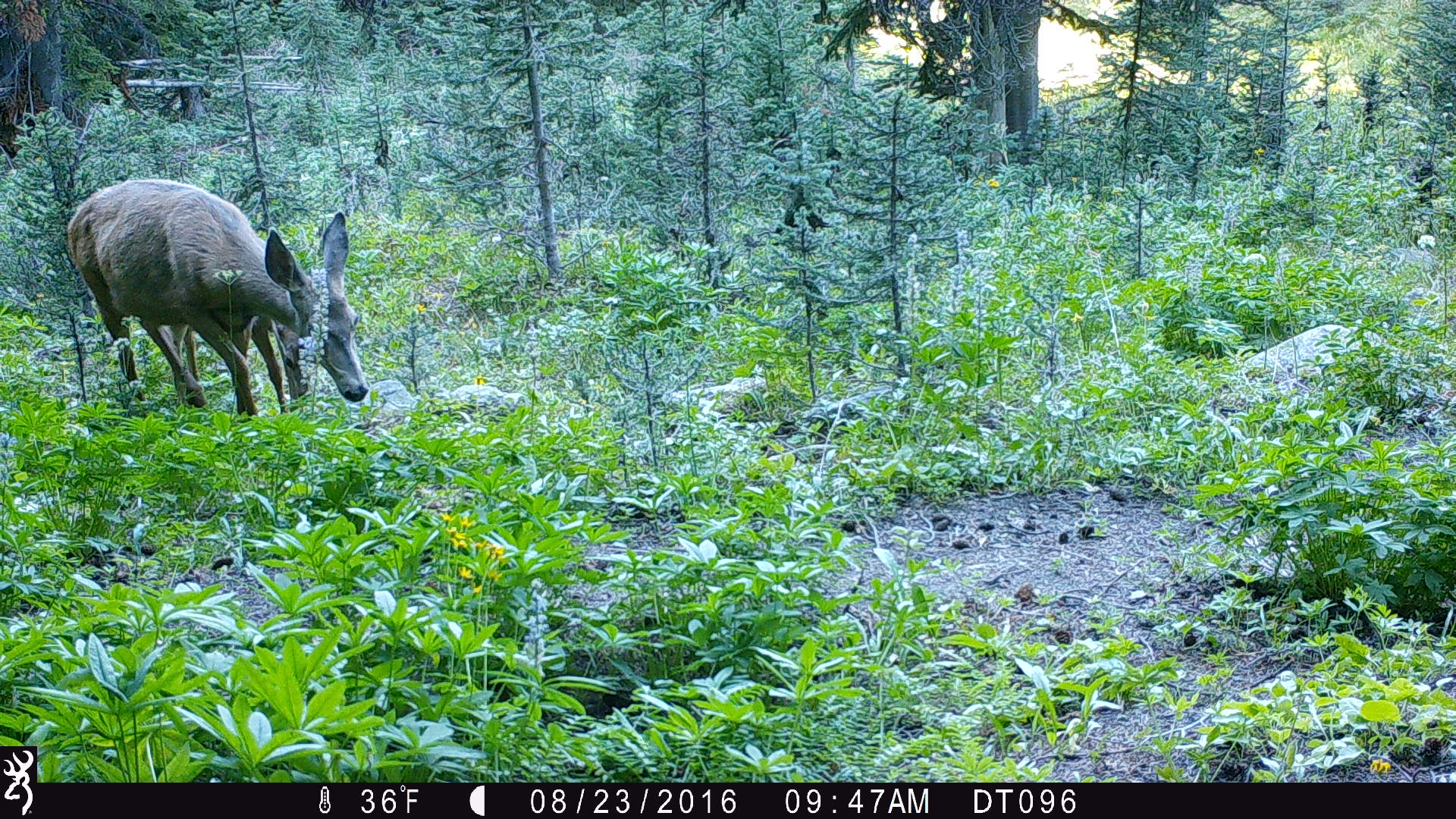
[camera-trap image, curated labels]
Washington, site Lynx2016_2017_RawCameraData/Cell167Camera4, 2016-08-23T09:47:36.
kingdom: Animalia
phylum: Chordata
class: Mammalia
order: Artiodactyla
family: Cervidae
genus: Odocoileus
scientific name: Odocoileus hemionus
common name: mule deer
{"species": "Odocoileus hemionus (mule deer)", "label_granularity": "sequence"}